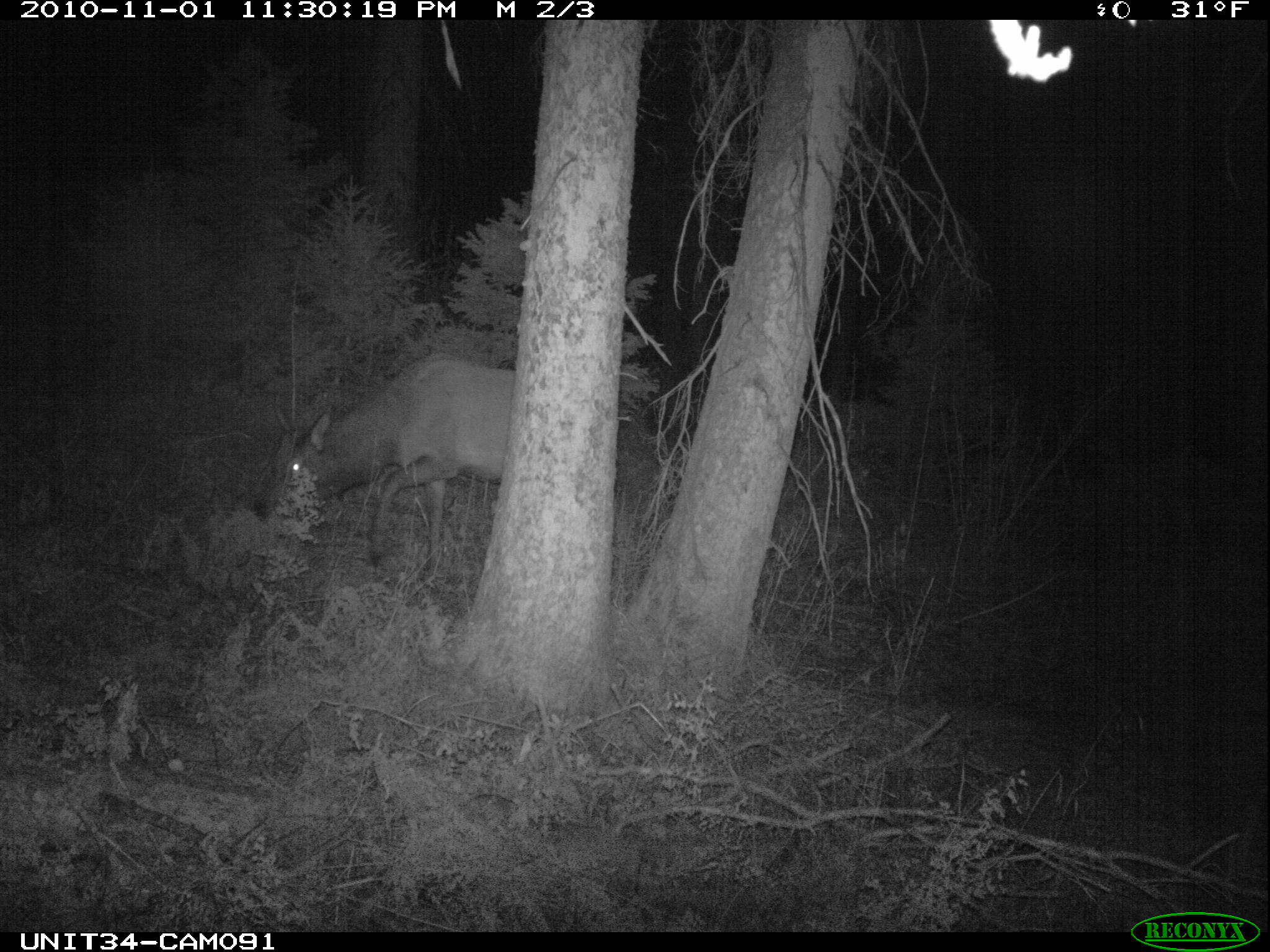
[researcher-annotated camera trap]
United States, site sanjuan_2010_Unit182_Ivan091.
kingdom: Animalia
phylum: Chordata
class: Mammalia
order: Artiodactyla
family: Cervidae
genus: Cervus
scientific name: Cervus elaphus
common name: red deer